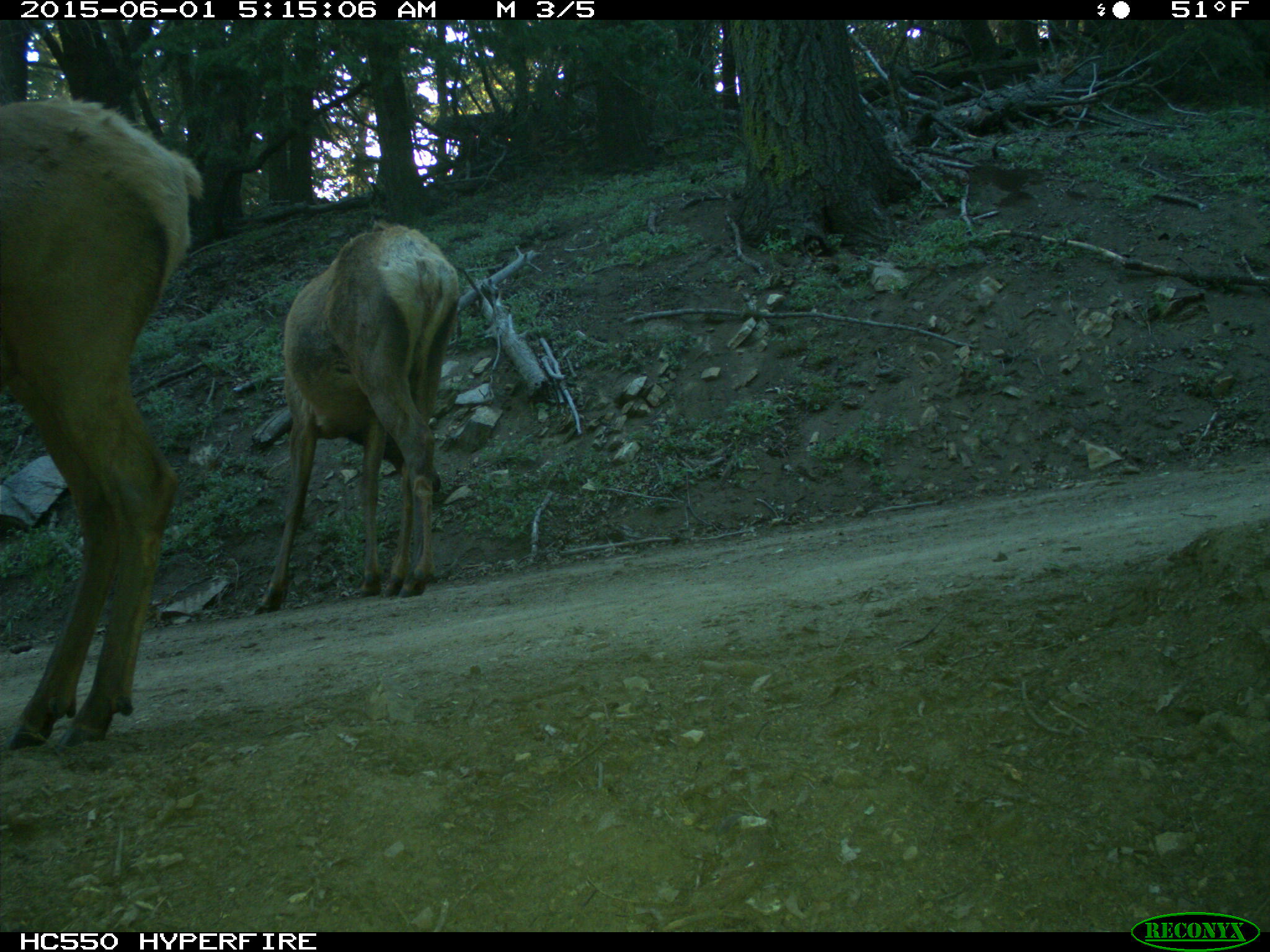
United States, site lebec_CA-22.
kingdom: Animalia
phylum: Chordata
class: Mammalia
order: Artiodactyla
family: Cervidae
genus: Cervus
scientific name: Cervus canadensis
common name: elk